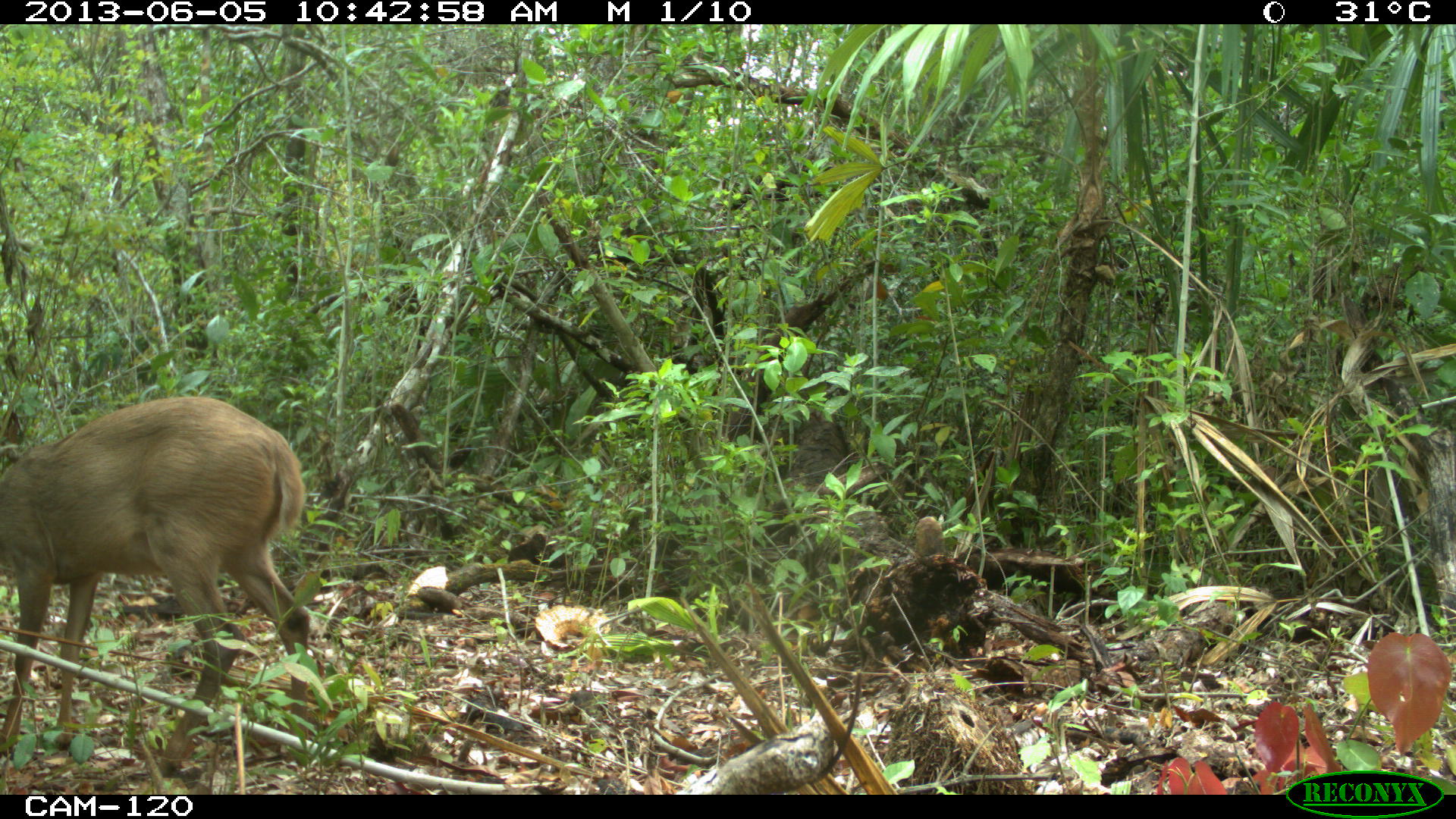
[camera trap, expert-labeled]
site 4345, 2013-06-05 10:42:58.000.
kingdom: Animalia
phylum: Chordata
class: Mammalia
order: Artiodactyla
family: Cervidae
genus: Odocoileus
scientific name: Odocoileus pandora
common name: yucatán brown brocket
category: mazama pandora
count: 1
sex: female